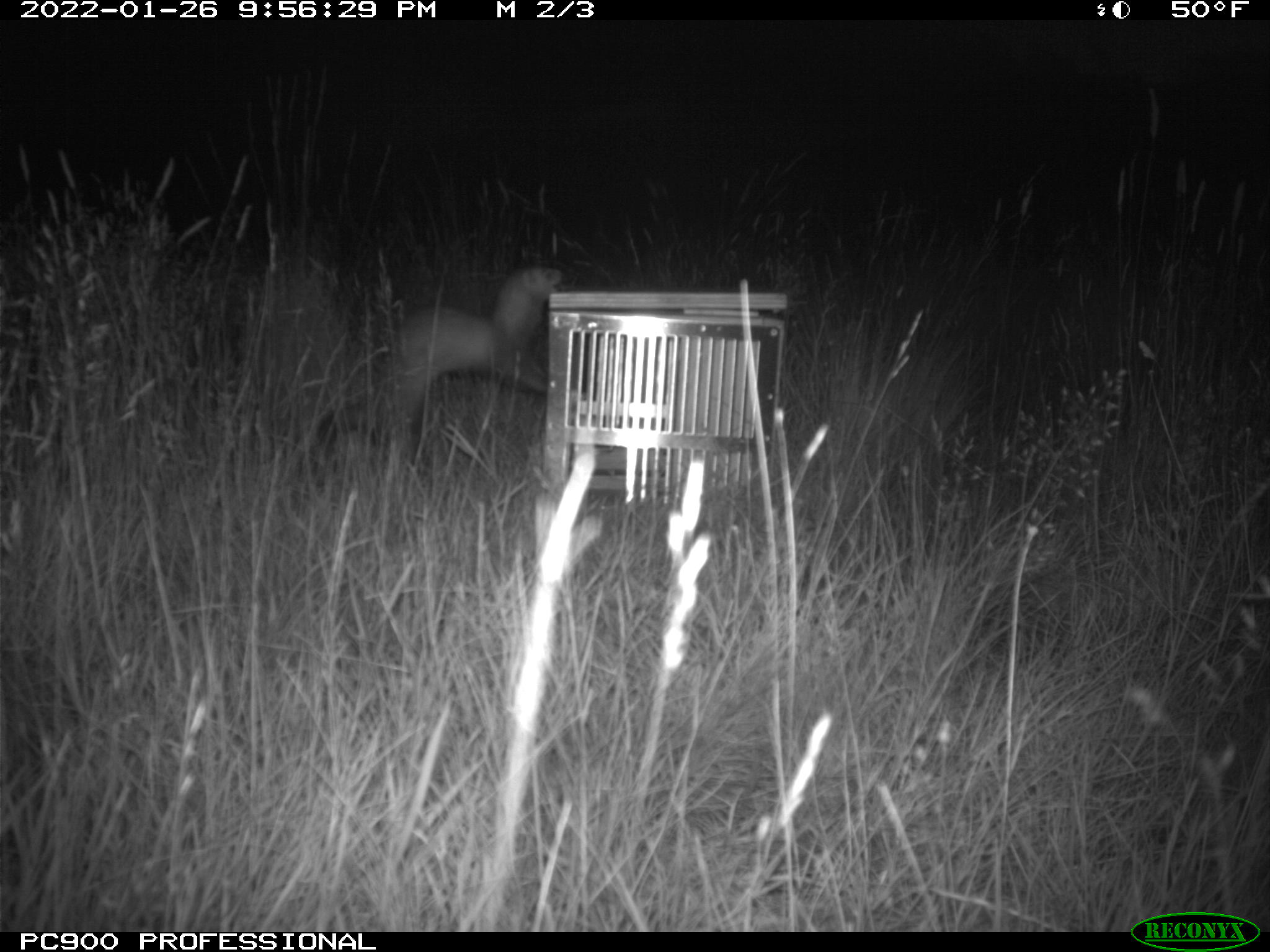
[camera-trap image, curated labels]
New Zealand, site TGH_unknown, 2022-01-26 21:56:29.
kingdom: Animalia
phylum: Chordata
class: Mammalia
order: Carnivora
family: Mustelidae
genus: Mustela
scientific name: Mustela furo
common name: ferret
Ferret (Mustela furo).